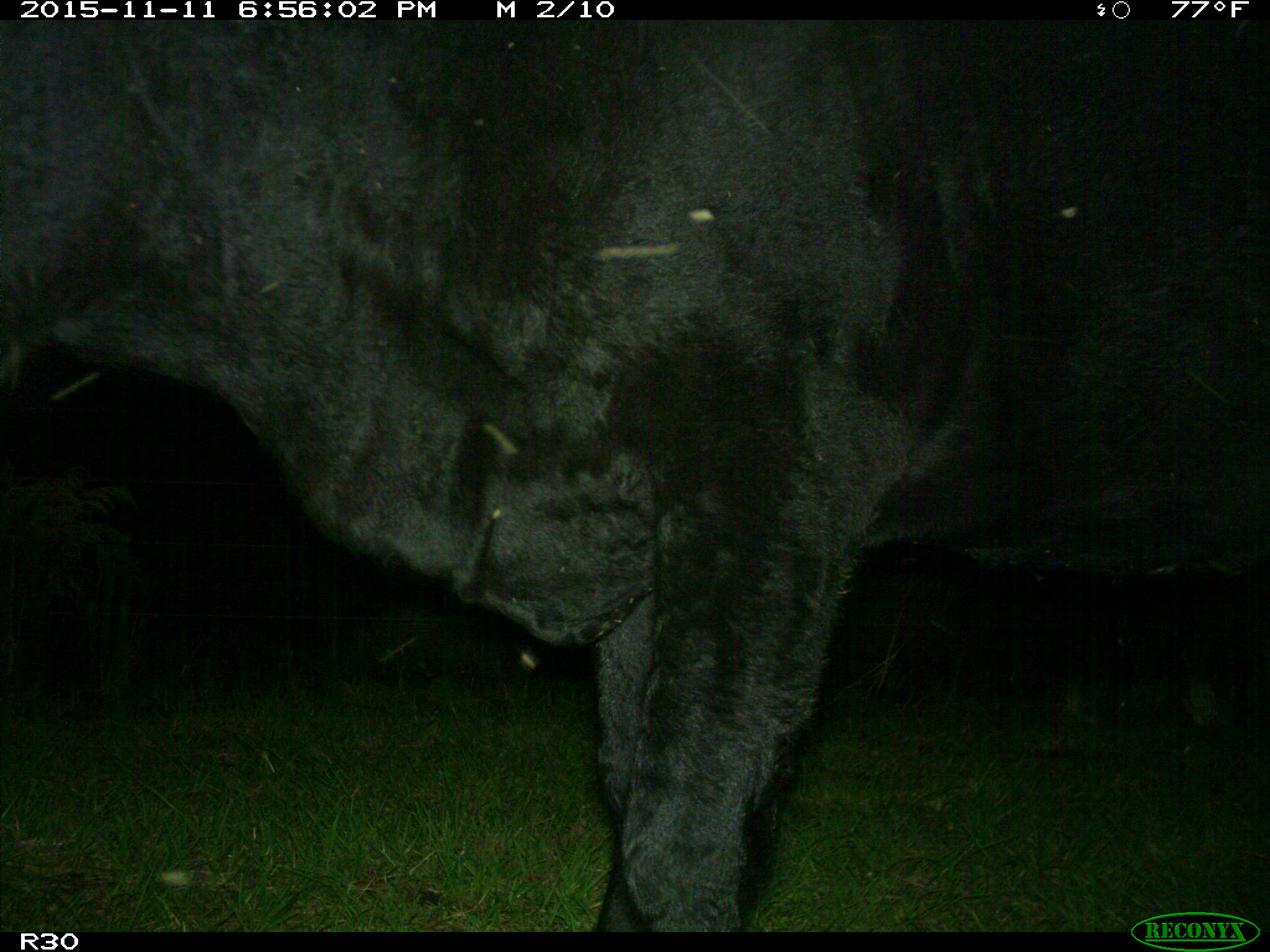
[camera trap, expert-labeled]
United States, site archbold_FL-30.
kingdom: Animalia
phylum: Chordata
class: Mammalia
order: Artiodactyla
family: Bovidae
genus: Bos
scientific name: Bos taurus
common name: domestic cow